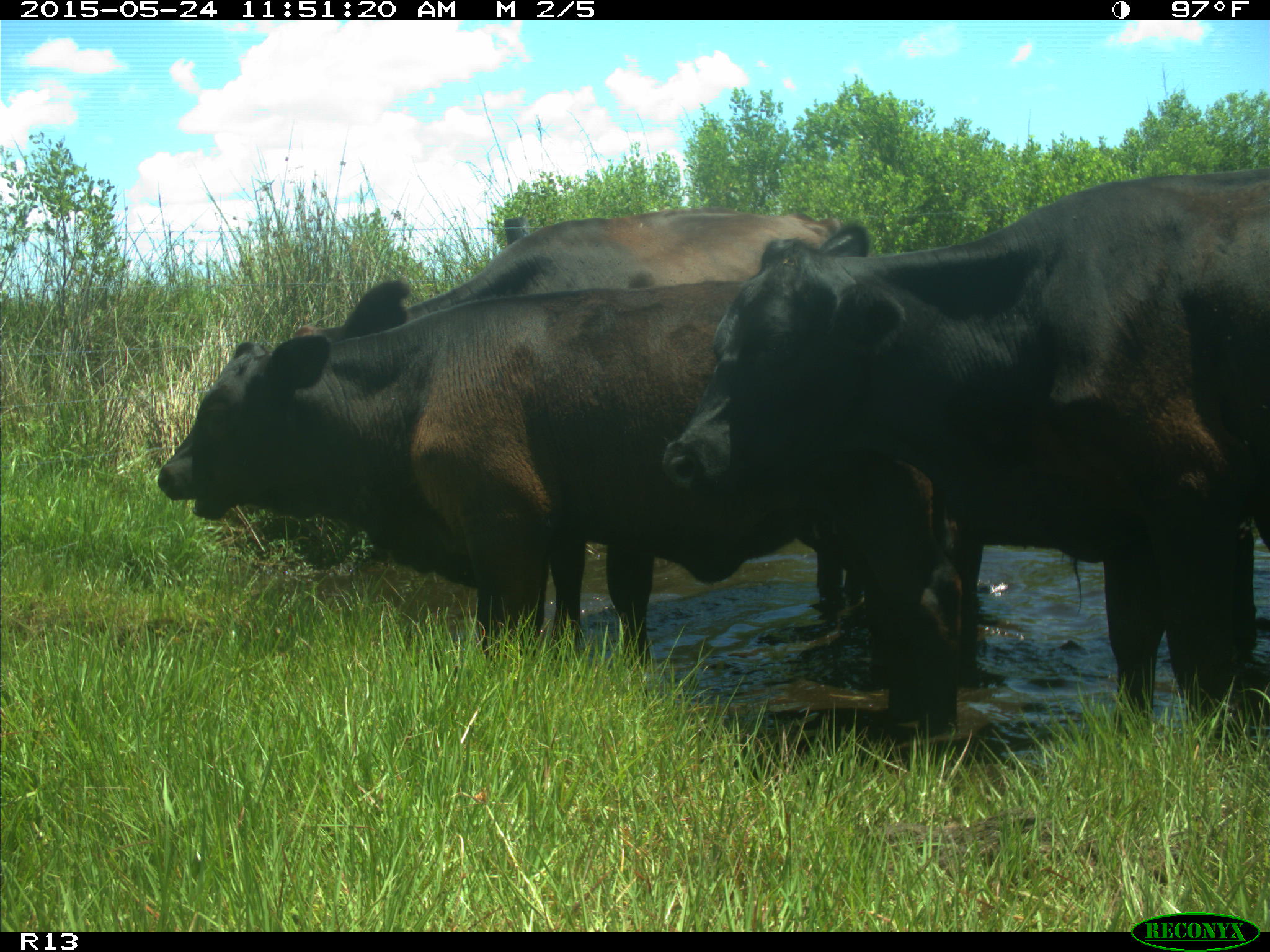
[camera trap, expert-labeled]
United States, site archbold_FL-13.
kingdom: Animalia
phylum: Chordata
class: Mammalia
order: Artiodactyla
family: Bovidae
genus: Bos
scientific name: Bos taurus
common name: domestic cow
Bos taurus (domestic cow).